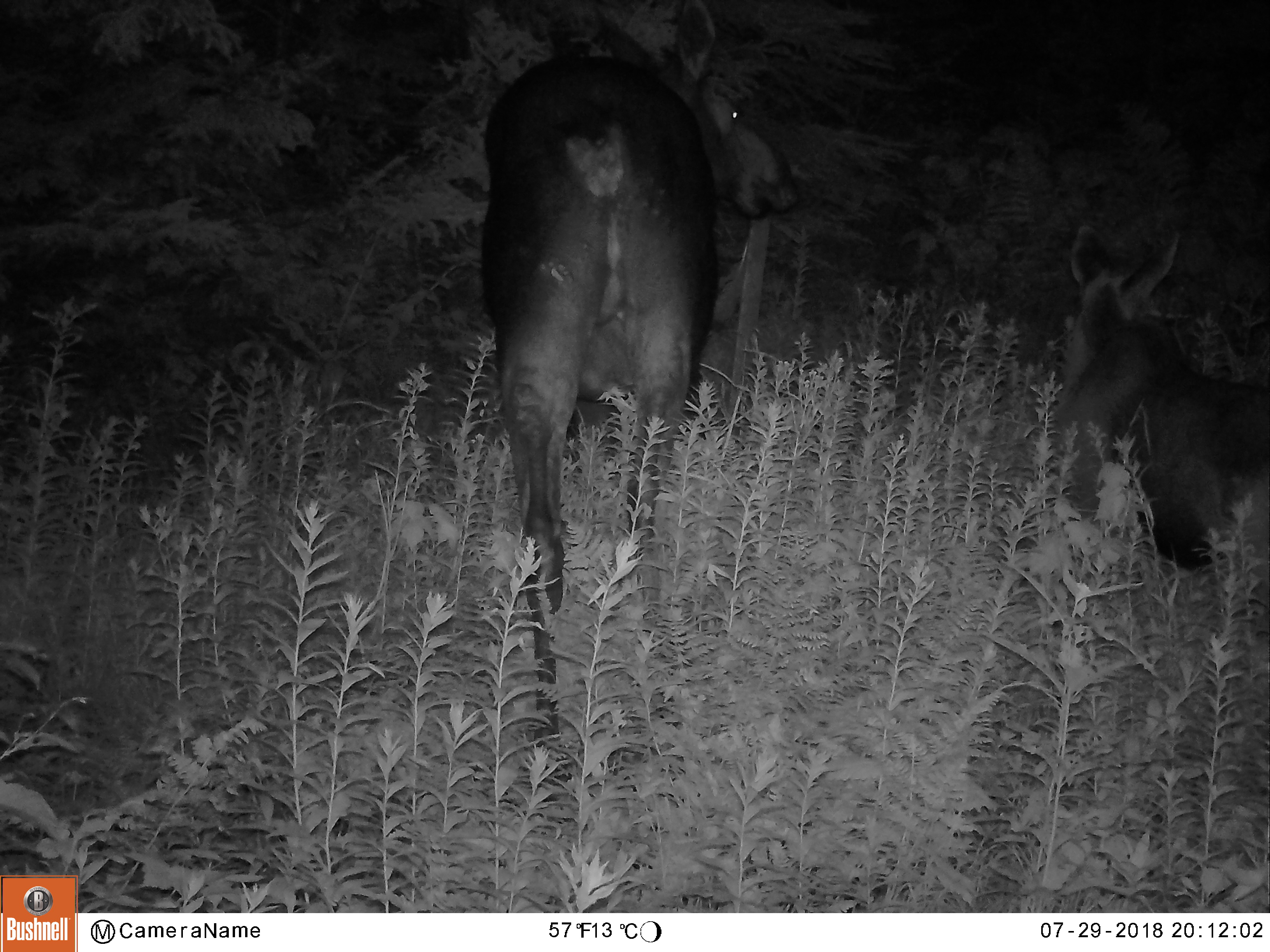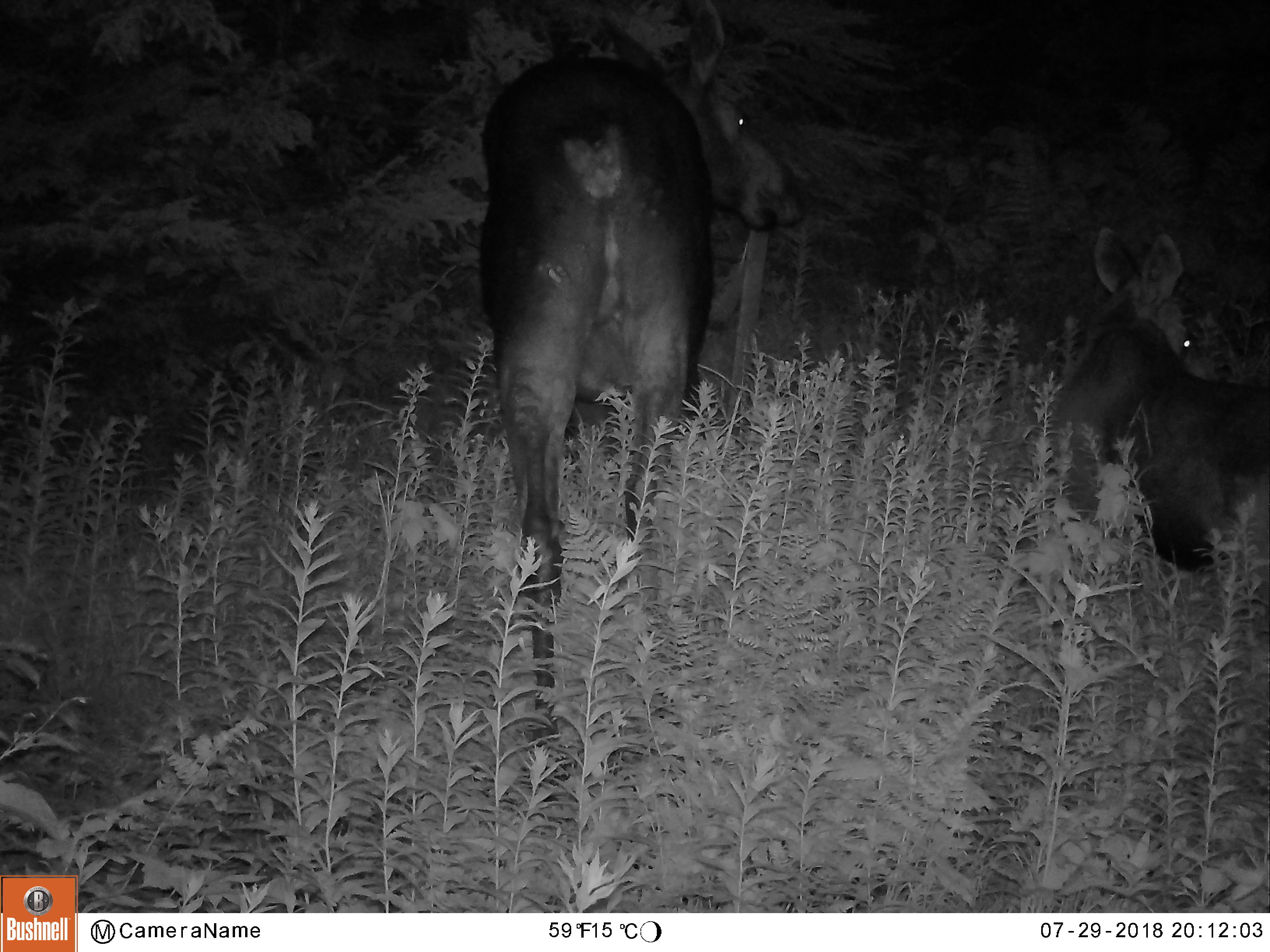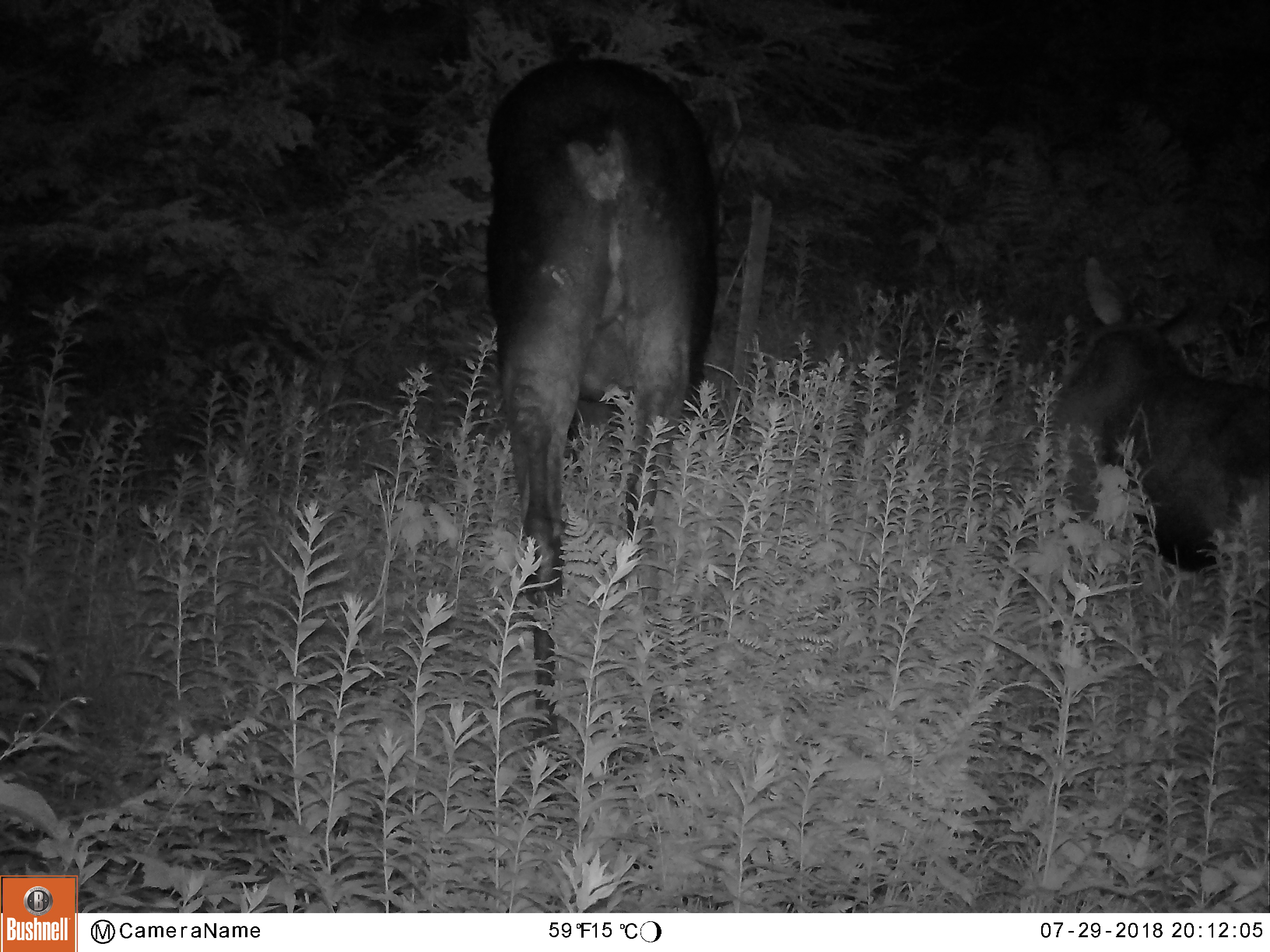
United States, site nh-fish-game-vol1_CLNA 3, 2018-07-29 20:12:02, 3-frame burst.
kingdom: Animalia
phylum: Chordata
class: Mammalia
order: Artiodactyla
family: Cervidae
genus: Alces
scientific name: Alces alces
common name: moose